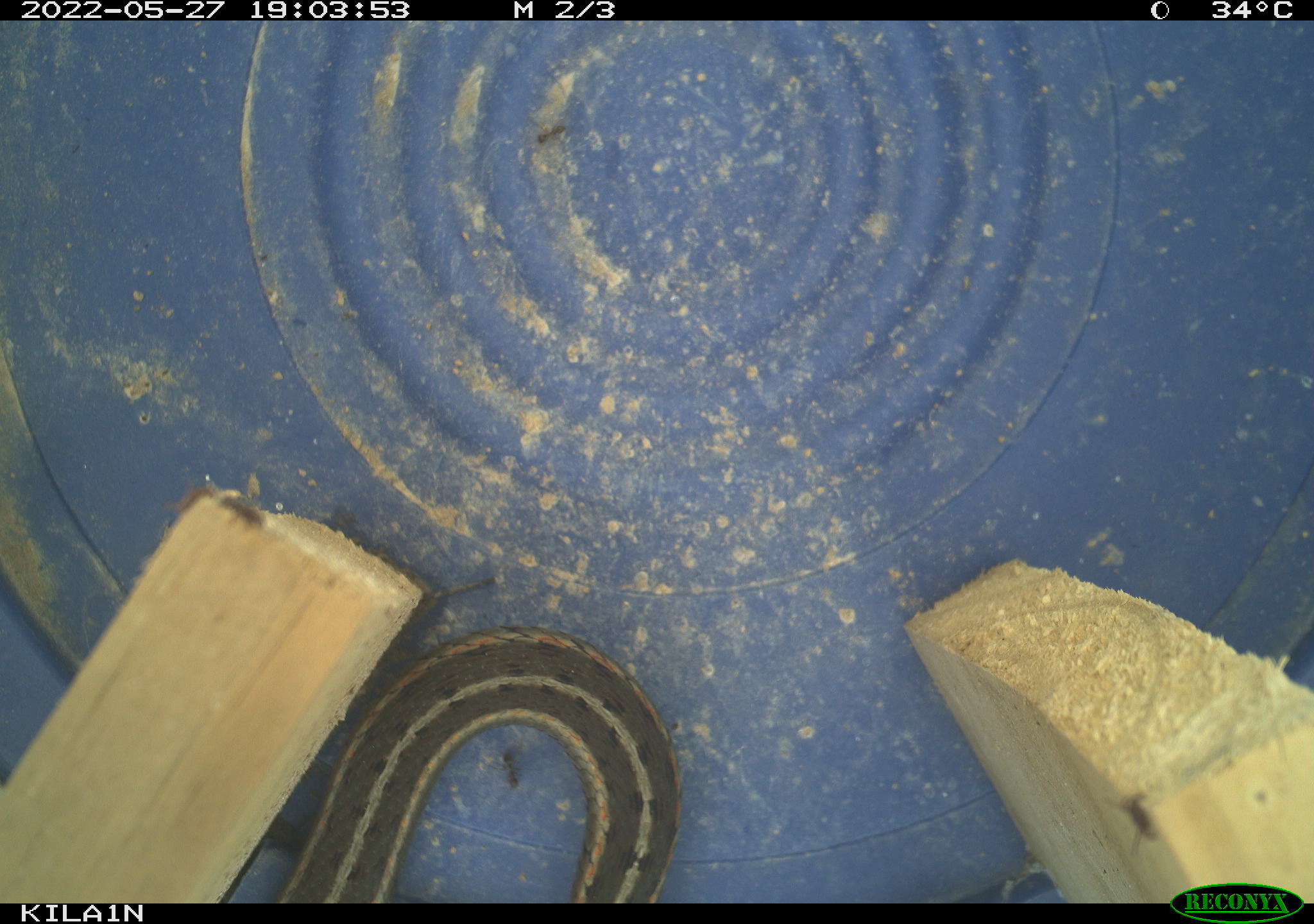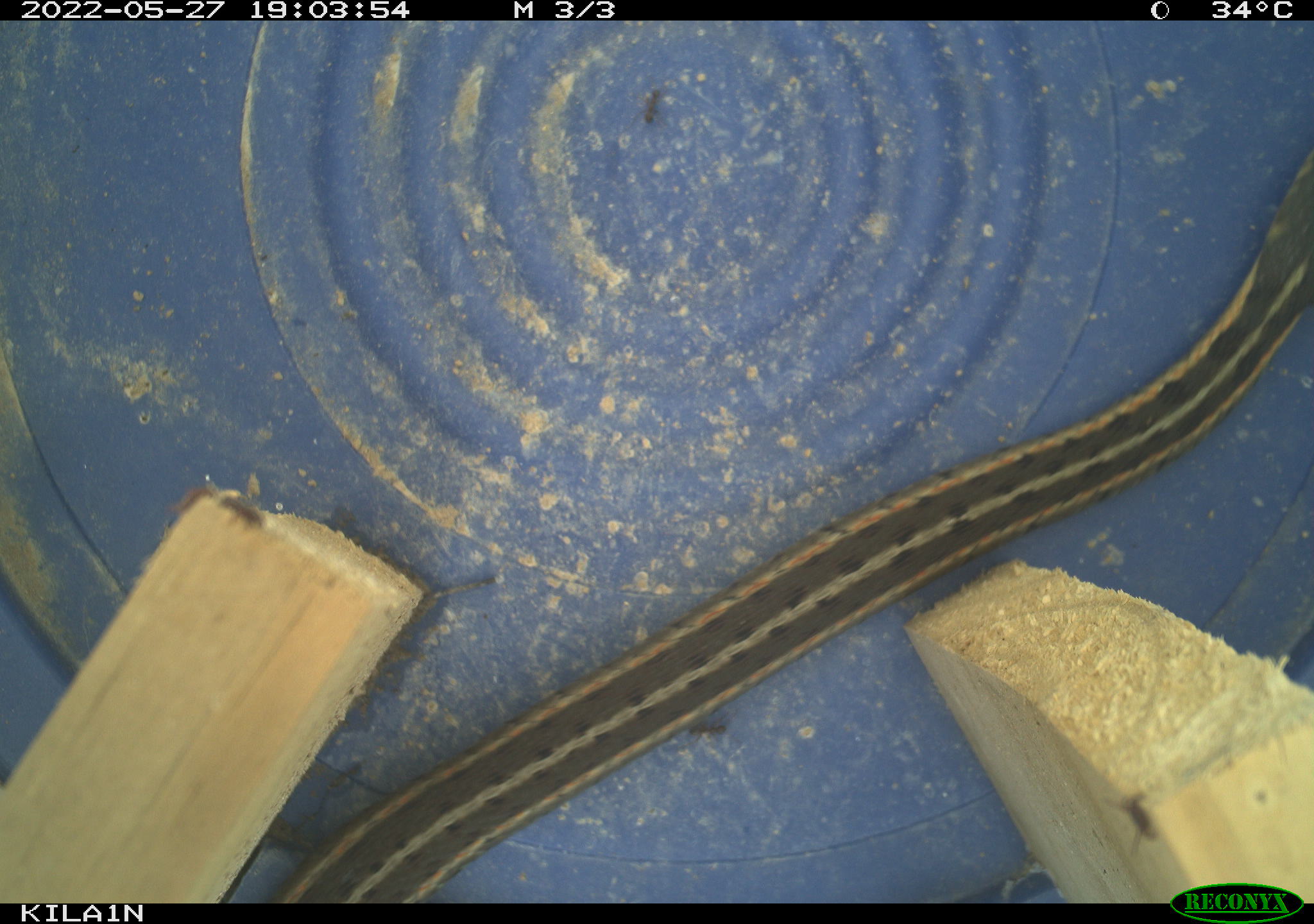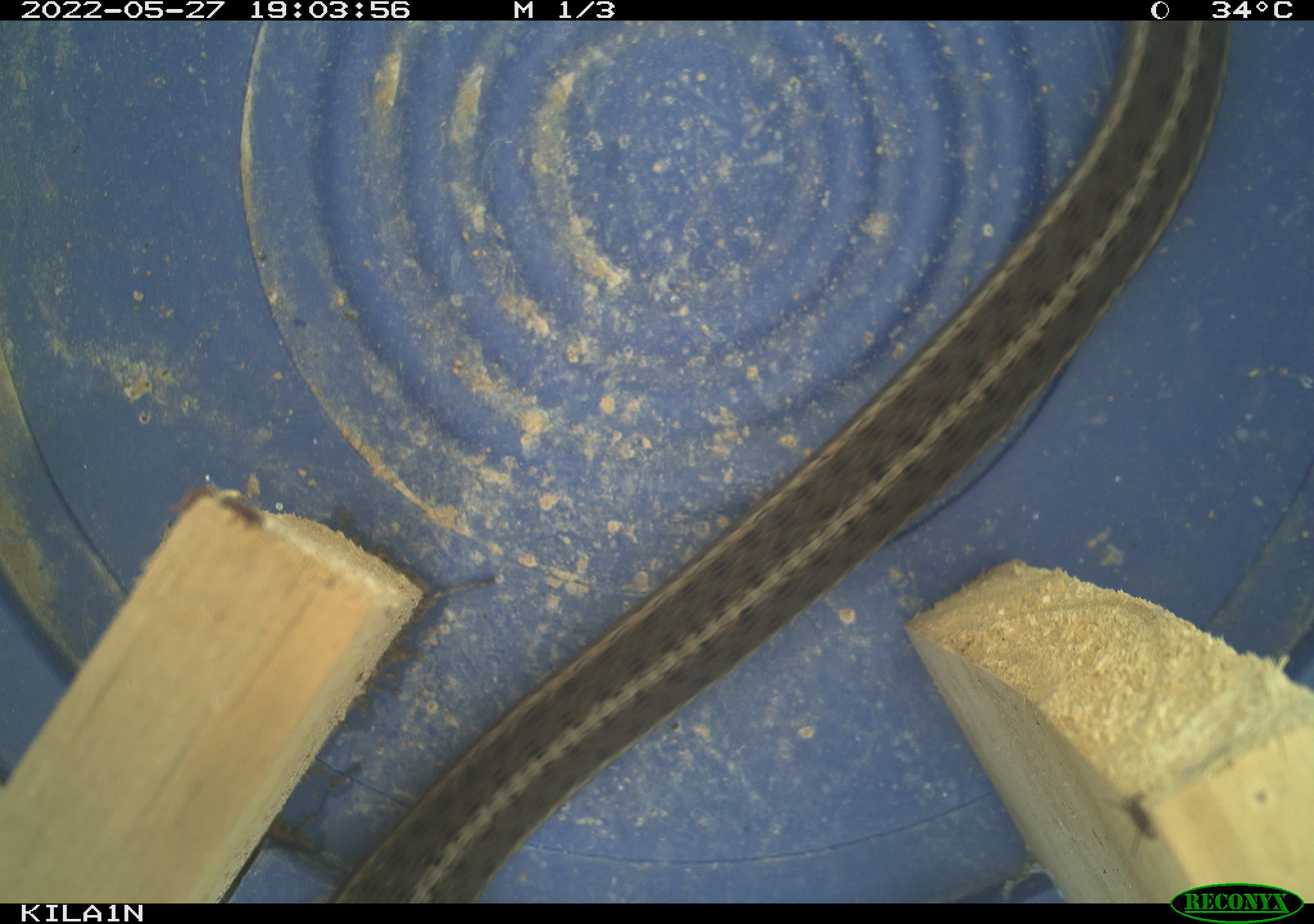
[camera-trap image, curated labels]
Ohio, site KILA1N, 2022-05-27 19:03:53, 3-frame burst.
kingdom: Animalia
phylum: Chordata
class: Reptilia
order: Squamata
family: Colubridae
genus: Thamnophis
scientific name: Thamnophis sirtalis sirtalis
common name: eastern gartersnake